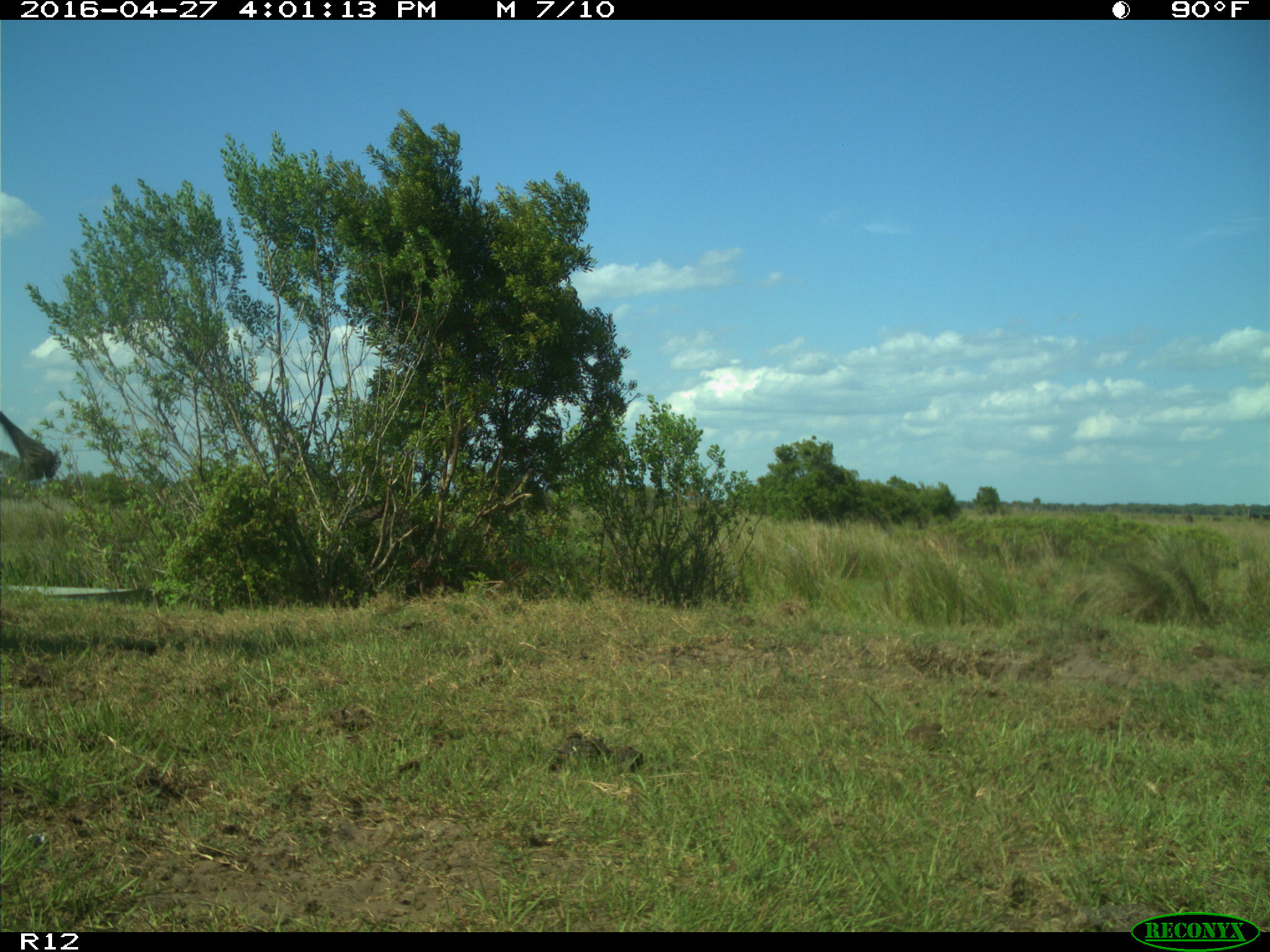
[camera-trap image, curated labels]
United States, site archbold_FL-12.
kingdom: Animalia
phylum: Chordata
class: Mammalia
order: Artiodactyla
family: Bovidae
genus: Bos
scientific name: Bos taurus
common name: domestic cow